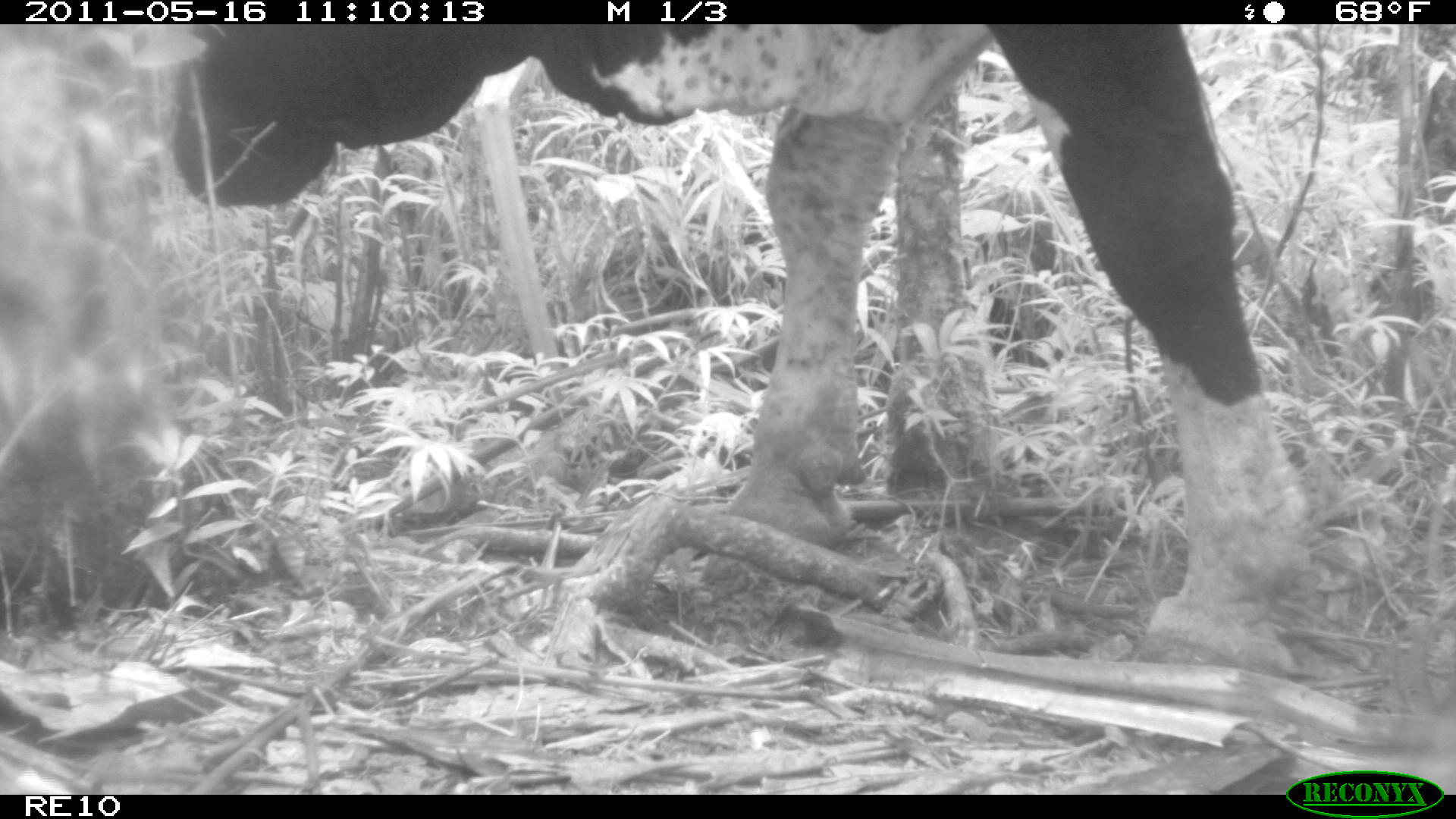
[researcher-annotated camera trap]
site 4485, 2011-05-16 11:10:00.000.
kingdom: Animalia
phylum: Chordata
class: Mammalia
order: Artiodactyla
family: Bovidae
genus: Bos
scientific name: Bos taurus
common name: domestic cattle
Bos taurus (domestic cattle), count 4.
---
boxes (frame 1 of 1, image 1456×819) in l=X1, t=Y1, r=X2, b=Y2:
bos taurus: l=169, t=22, r=1315, b=674